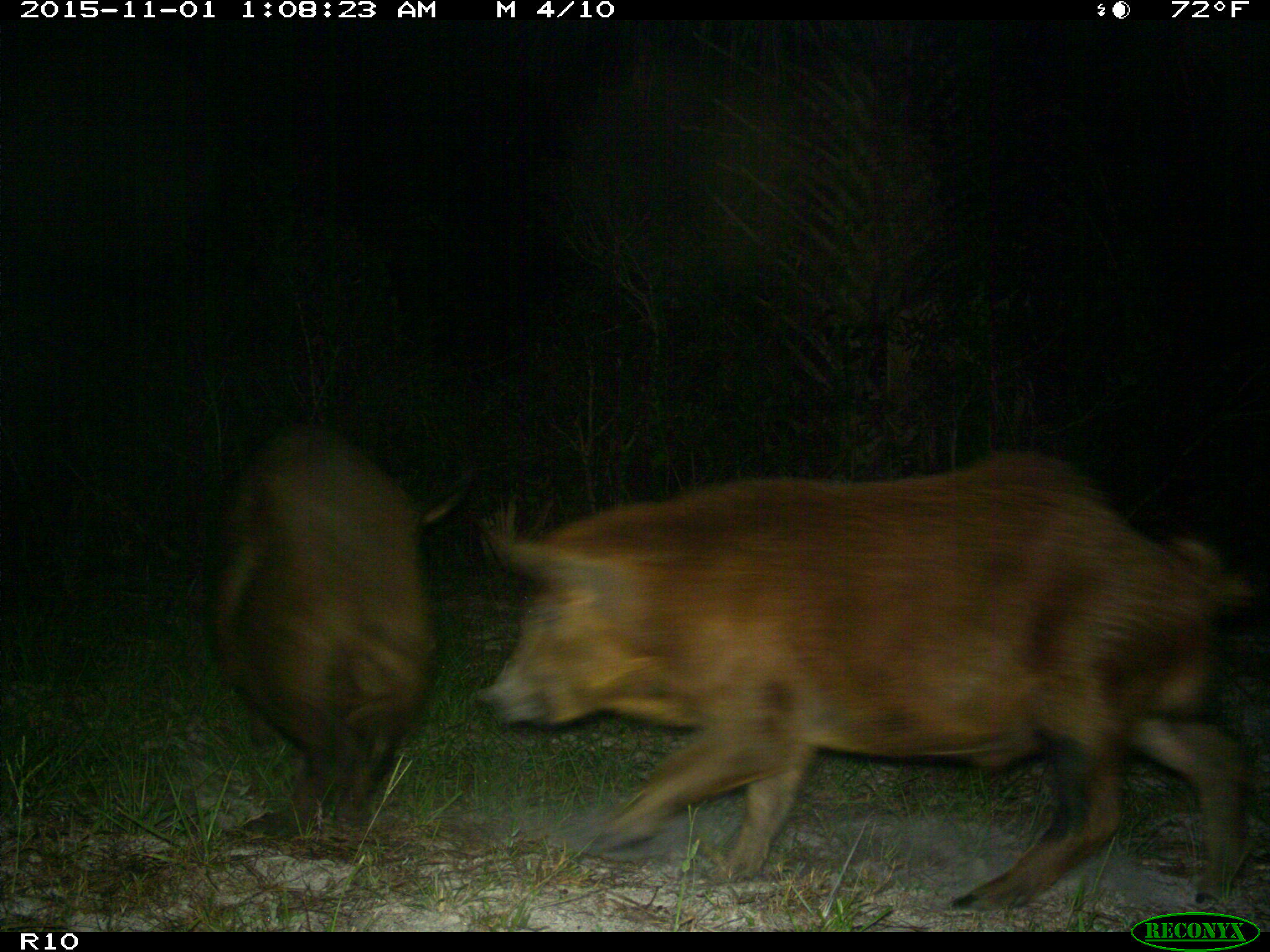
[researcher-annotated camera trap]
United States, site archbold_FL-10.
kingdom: Animalia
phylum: Chordata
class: Mammalia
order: Artiodactyla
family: Suidae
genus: Sus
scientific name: Sus scrofa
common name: wild boar